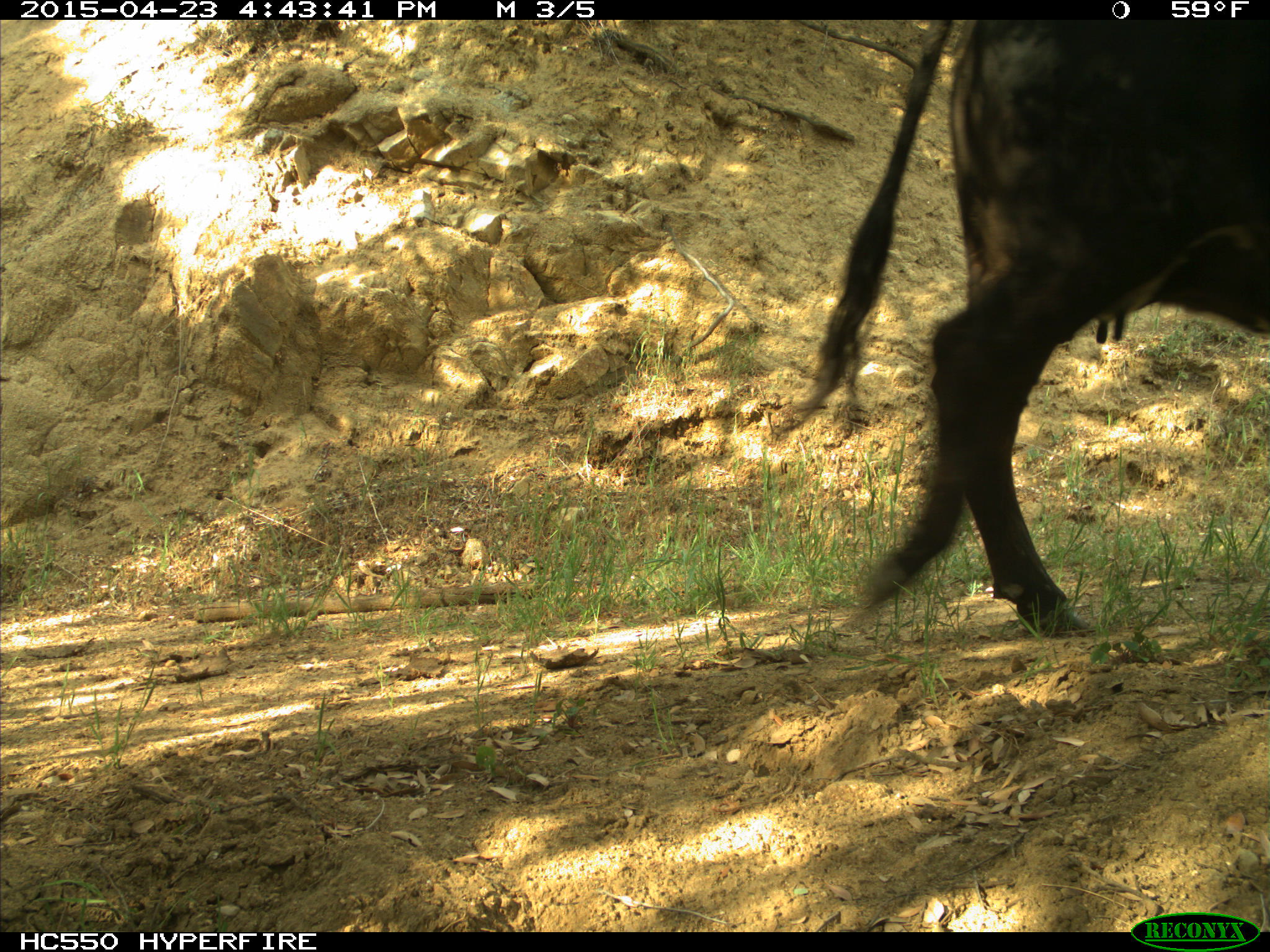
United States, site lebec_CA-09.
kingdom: Animalia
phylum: Chordata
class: Mammalia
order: Artiodactyla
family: Bovidae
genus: Bos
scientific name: Bos taurus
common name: domestic cow